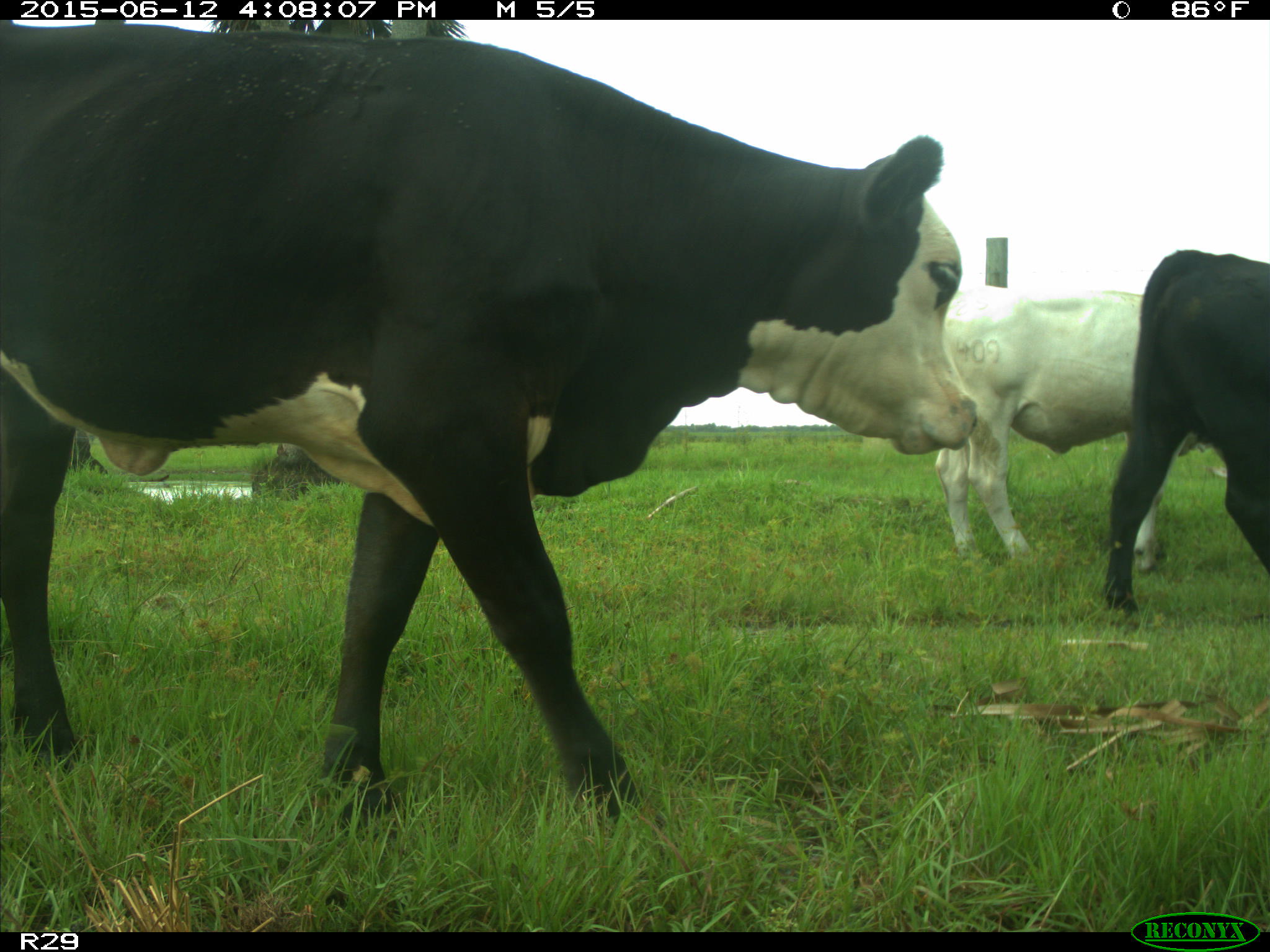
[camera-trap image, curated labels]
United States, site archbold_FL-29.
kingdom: Animalia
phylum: Chordata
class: Mammalia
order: Artiodactyla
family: Bovidae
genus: Bos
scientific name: Bos taurus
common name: domestic cow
Bos taurus (domestic cow).